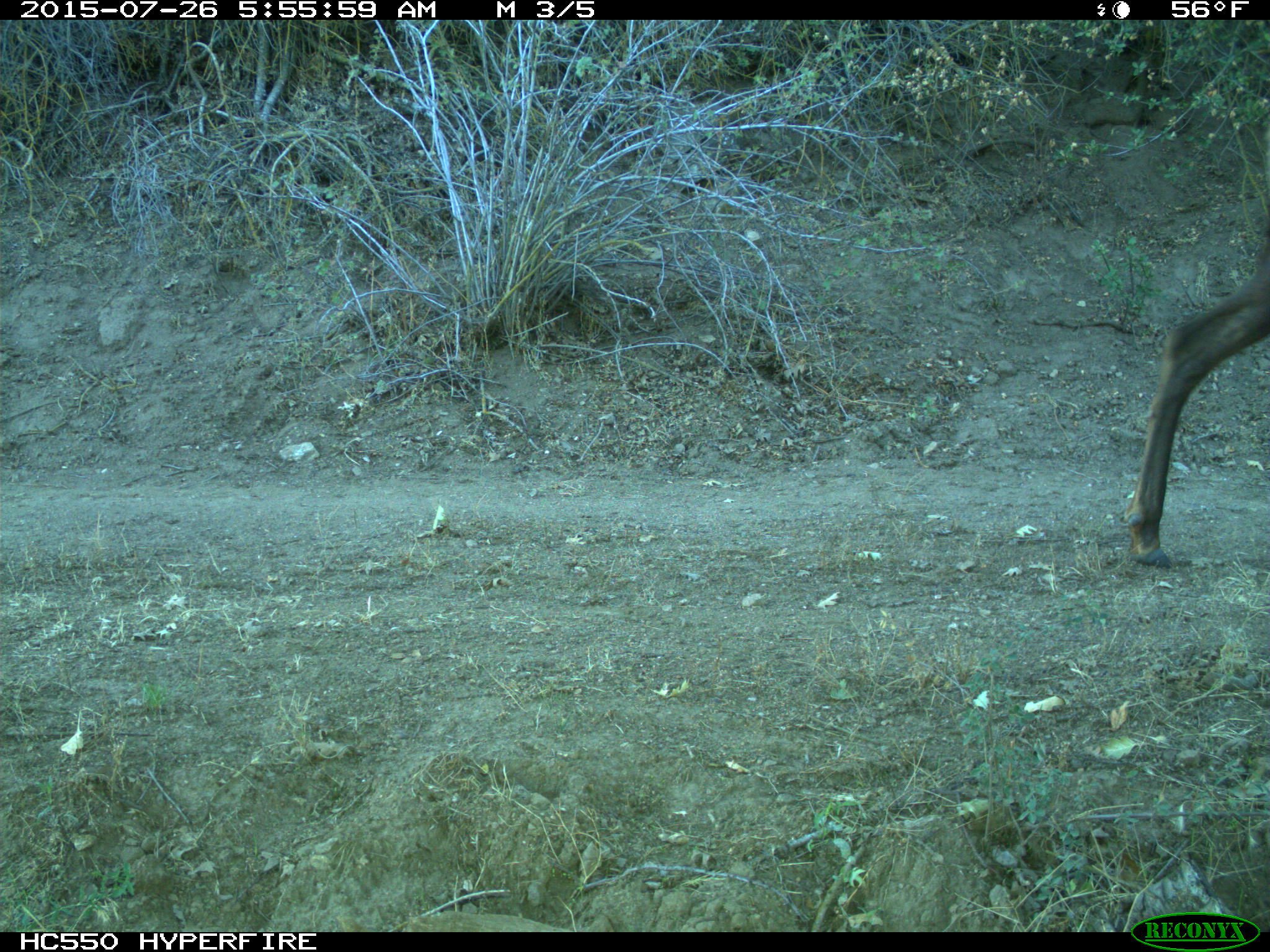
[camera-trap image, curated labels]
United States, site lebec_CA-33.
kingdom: Animalia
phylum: Chordata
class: Mammalia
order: Artiodactyla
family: Cervidae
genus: Cervus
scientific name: Cervus canadensis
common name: elk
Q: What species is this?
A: Cervus canadensis (elk).